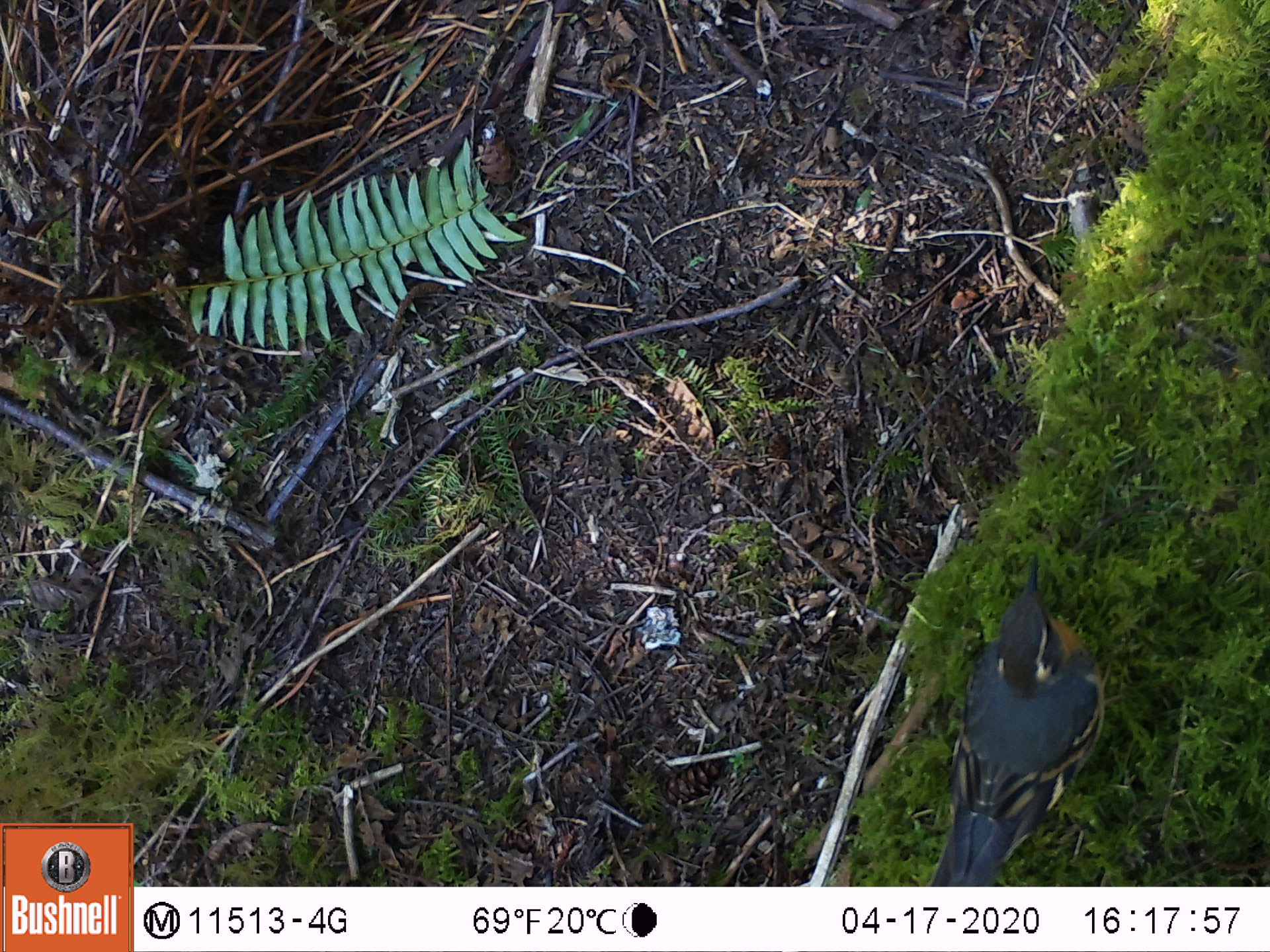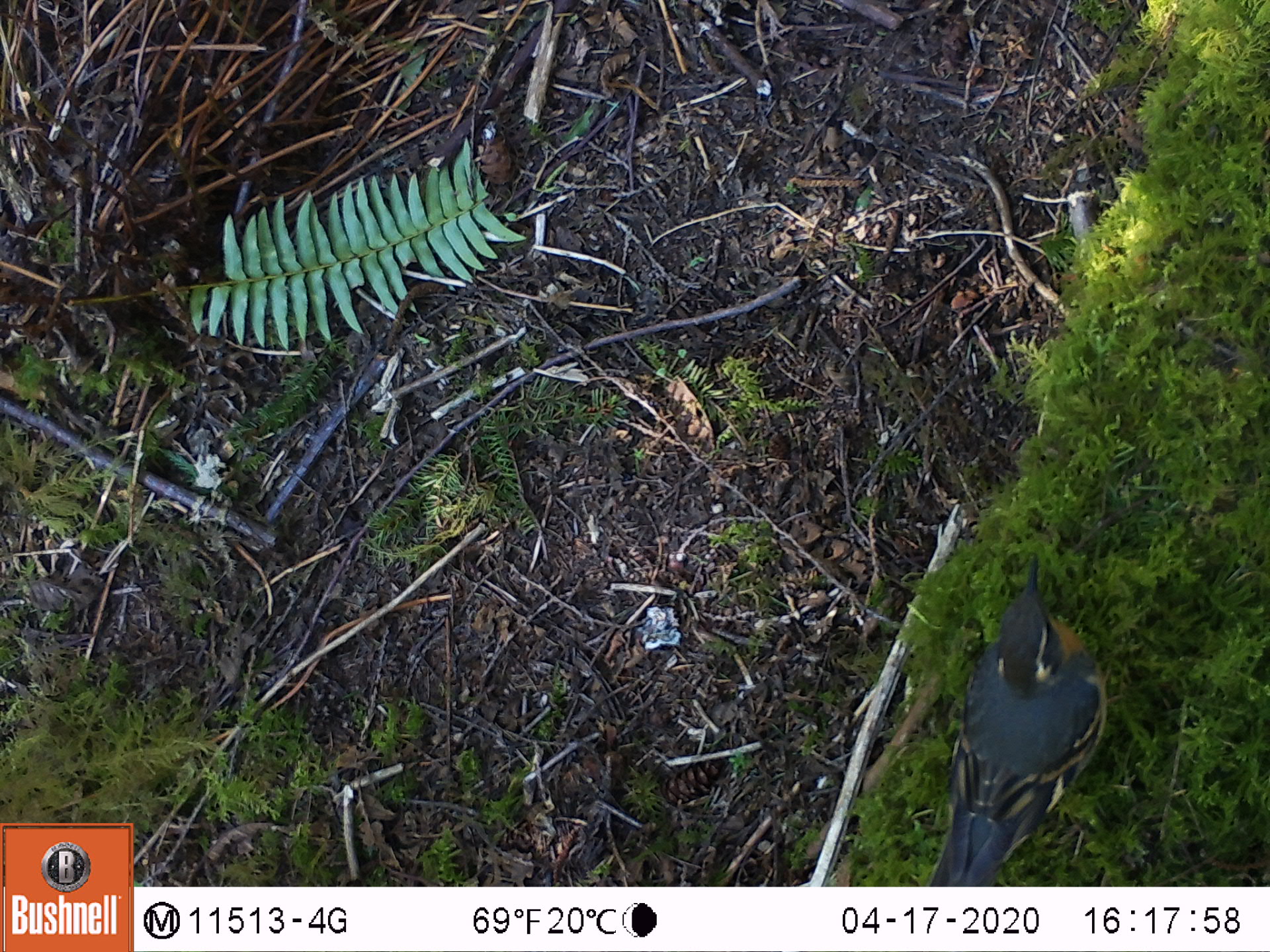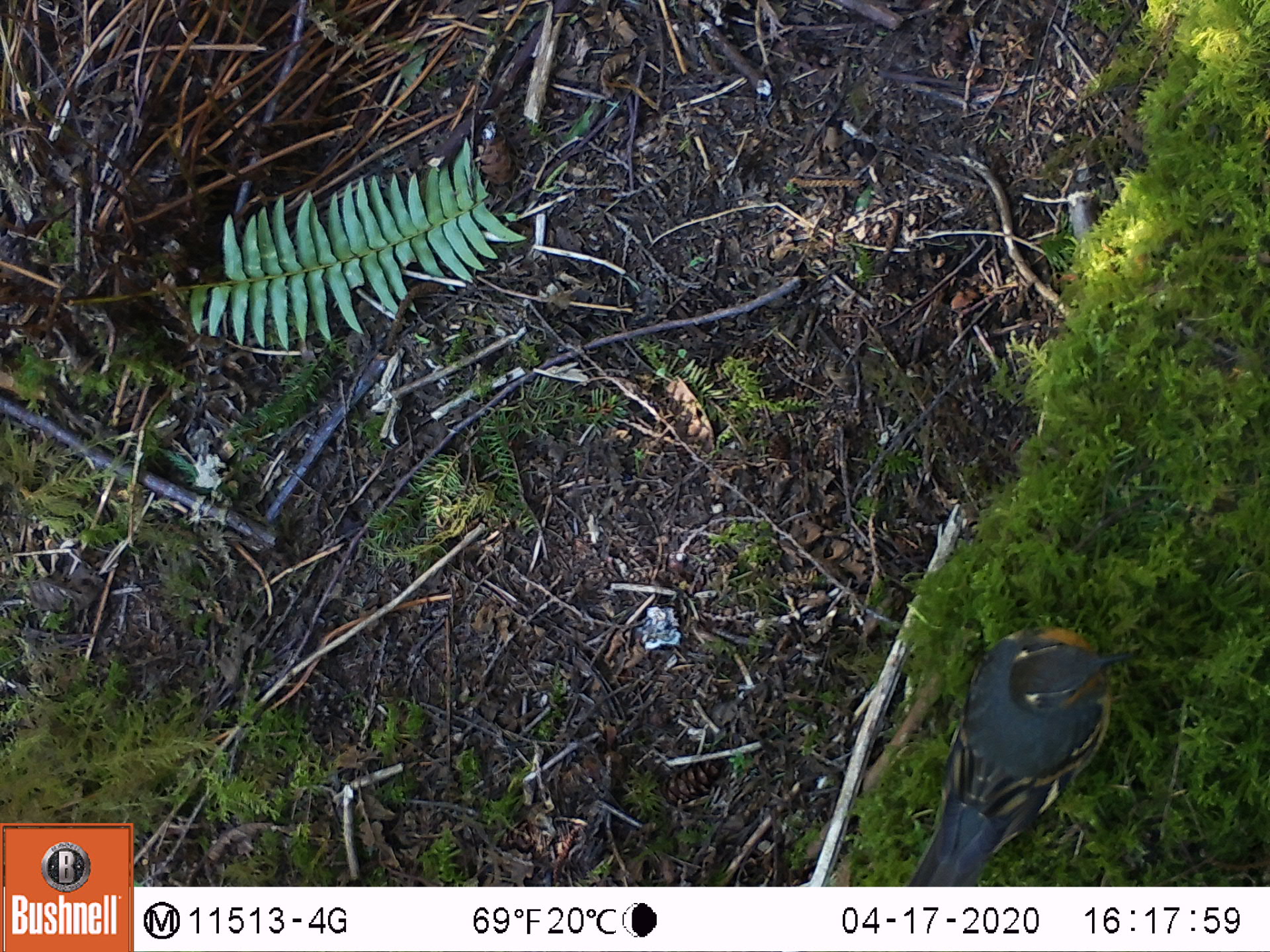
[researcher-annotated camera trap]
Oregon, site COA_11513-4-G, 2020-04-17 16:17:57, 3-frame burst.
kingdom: Animalia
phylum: Chordata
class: Aves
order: Passeriformes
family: Turdidae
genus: Ixoreus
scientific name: Ixoreus naevius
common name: varied thrush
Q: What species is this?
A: Varied thrush (Ixoreus naevius).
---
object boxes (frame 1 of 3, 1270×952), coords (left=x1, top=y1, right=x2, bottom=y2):
varied thrush: (left=932, top=551, right=1106, bottom=883)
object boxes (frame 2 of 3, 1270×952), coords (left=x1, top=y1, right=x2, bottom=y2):
varied thrush: (left=933, top=549, right=1110, bottom=884)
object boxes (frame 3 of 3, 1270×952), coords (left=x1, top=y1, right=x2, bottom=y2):
varied thrush: (left=908, top=624, right=1124, bottom=884)